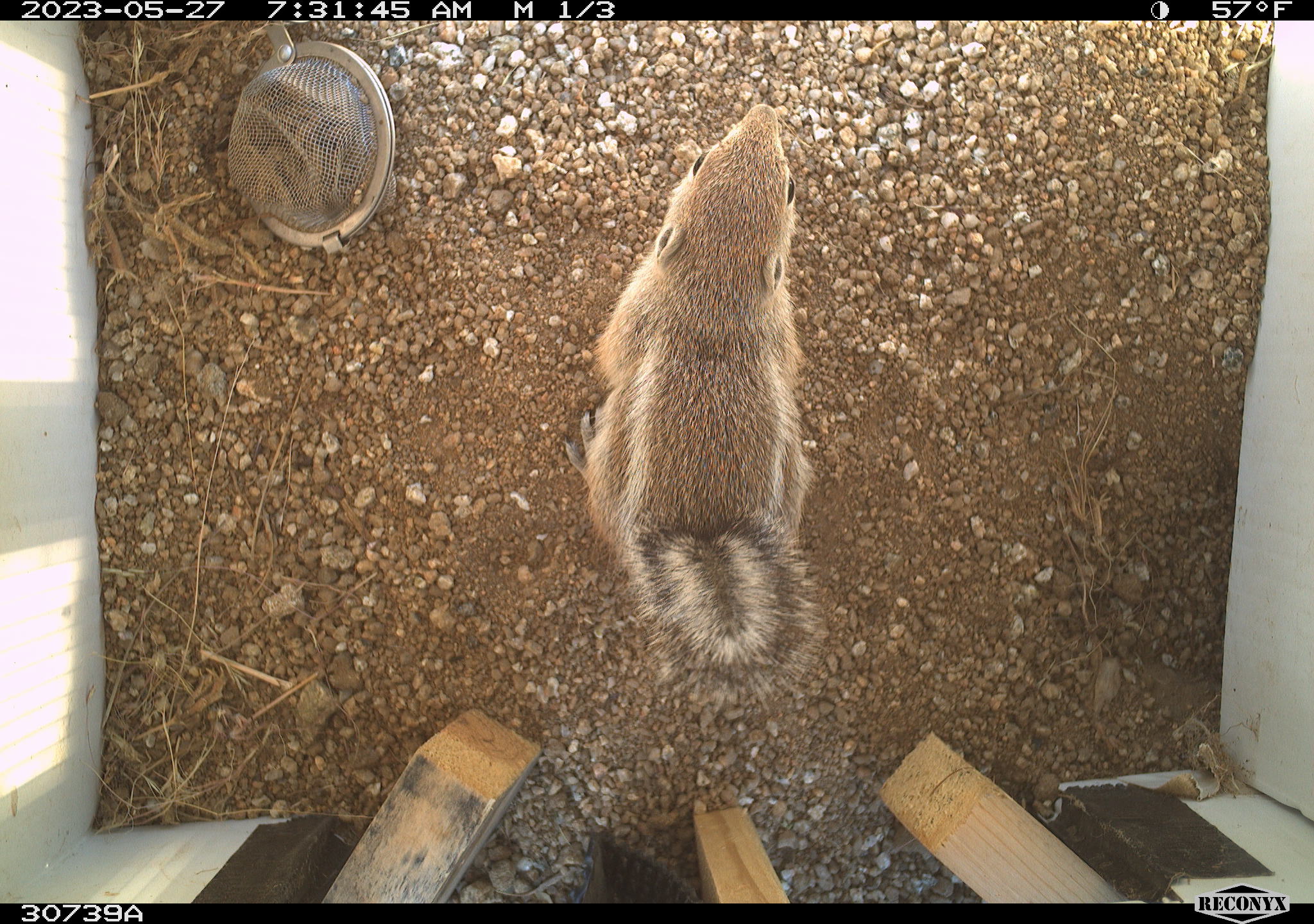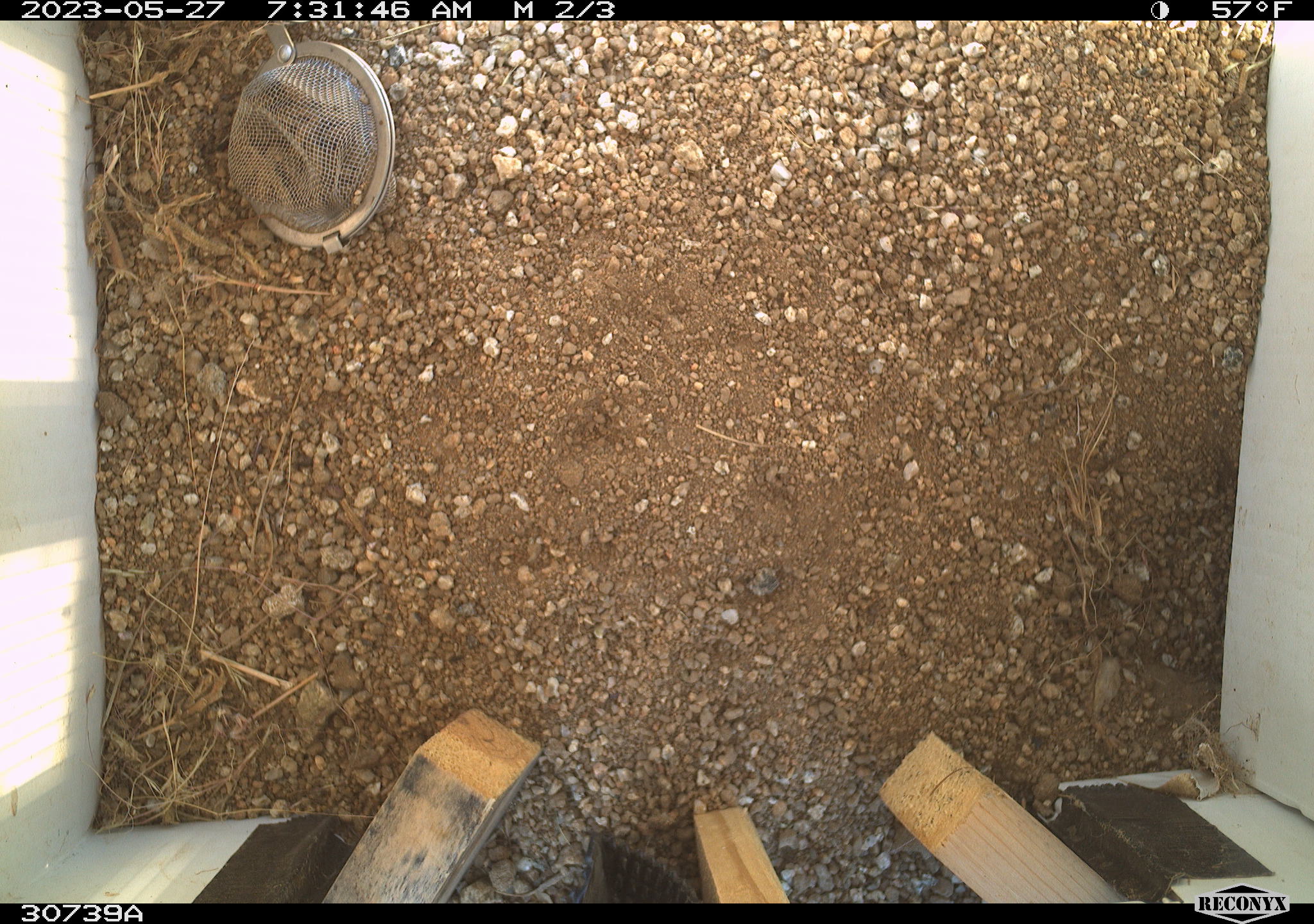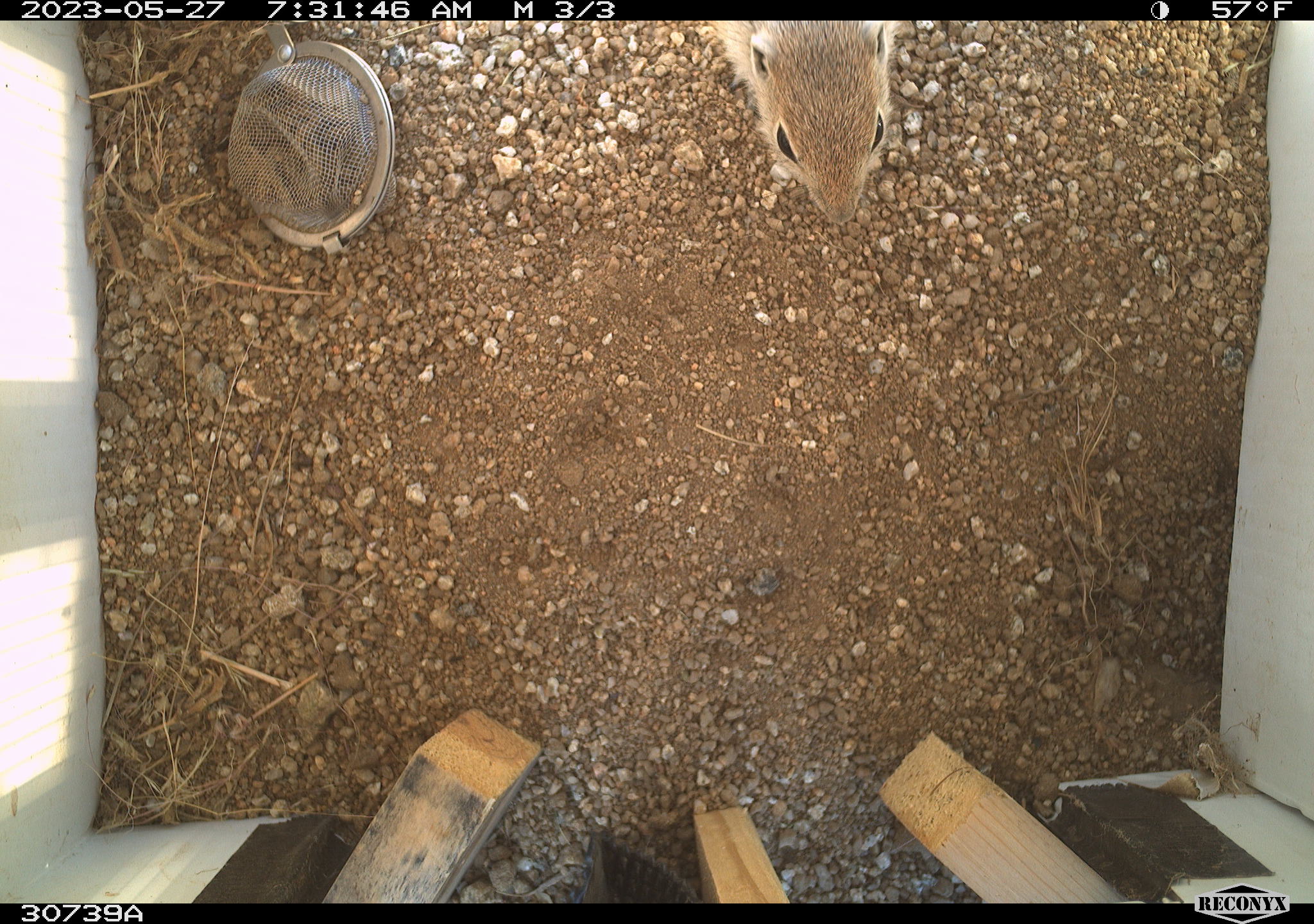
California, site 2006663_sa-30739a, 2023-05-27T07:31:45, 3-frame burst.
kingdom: Animalia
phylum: Chordata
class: Mammalia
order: Rodentia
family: Sciuridae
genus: Ammospermophilus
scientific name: Ammospermophilus leucurus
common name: white-tailed antelope squirrel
White-tailed antelope squirrel (Ammospermophilus leucurus).